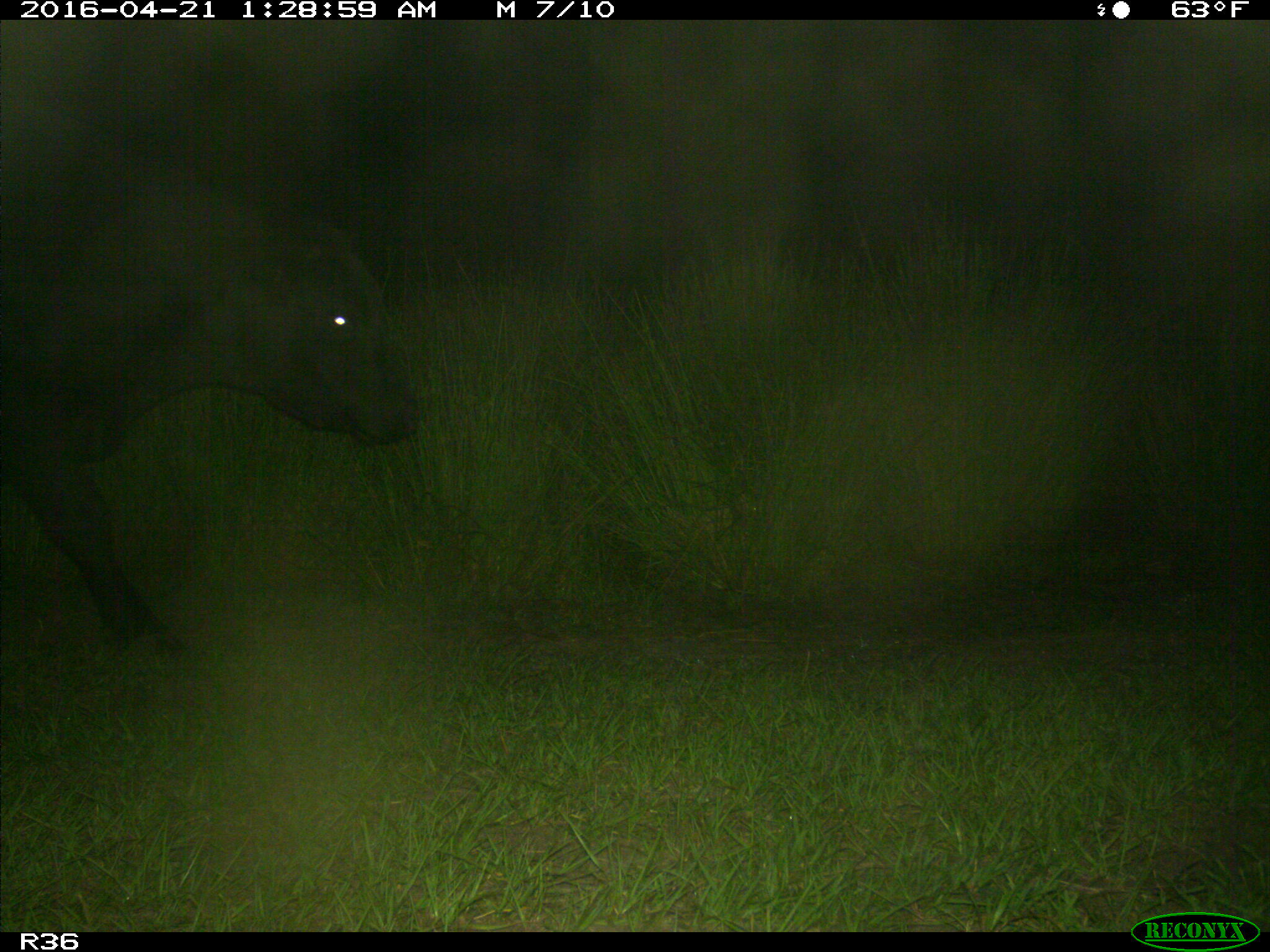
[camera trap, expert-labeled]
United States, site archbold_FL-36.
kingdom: Animalia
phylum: Chordata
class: Mammalia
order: Artiodactyla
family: Bovidae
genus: Bos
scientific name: Bos taurus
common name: domestic cow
Bos taurus (domestic cow).